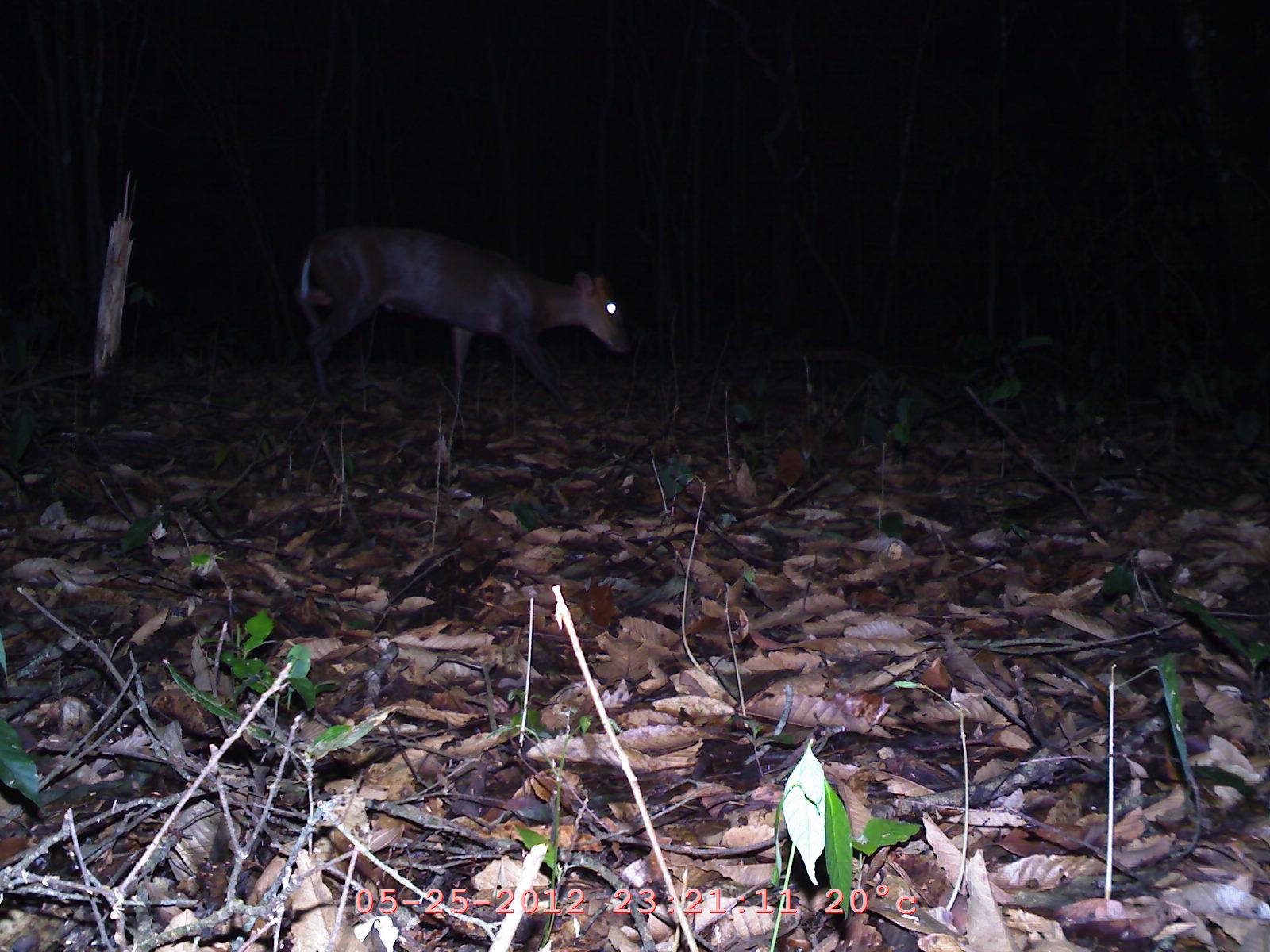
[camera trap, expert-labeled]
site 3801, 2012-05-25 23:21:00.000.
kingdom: Animalia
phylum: Chordata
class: Mammalia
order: Artiodactyla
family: Cervidae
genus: Muntiacus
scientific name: Muntiacus muntjak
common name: southern red muntjac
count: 1